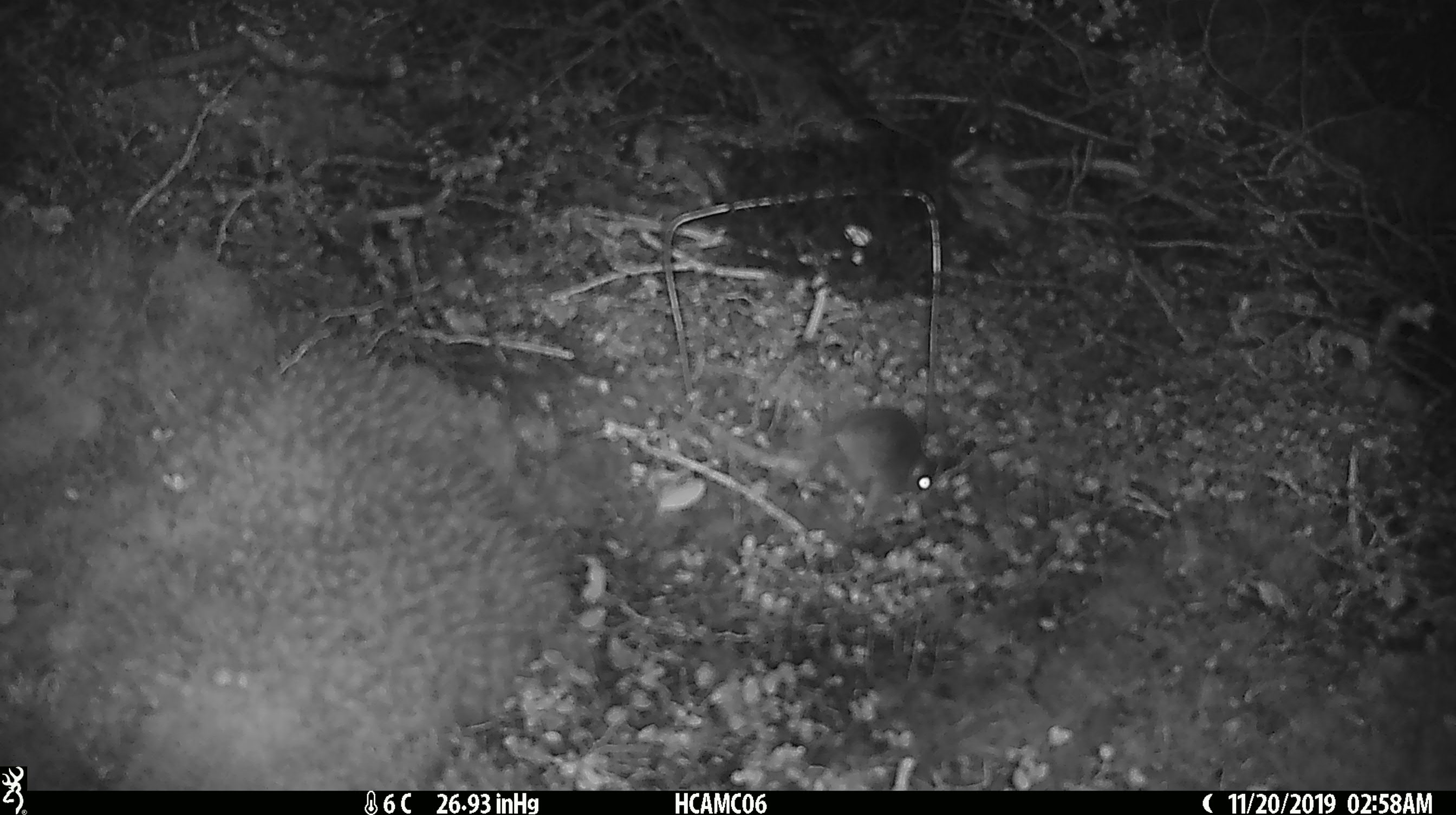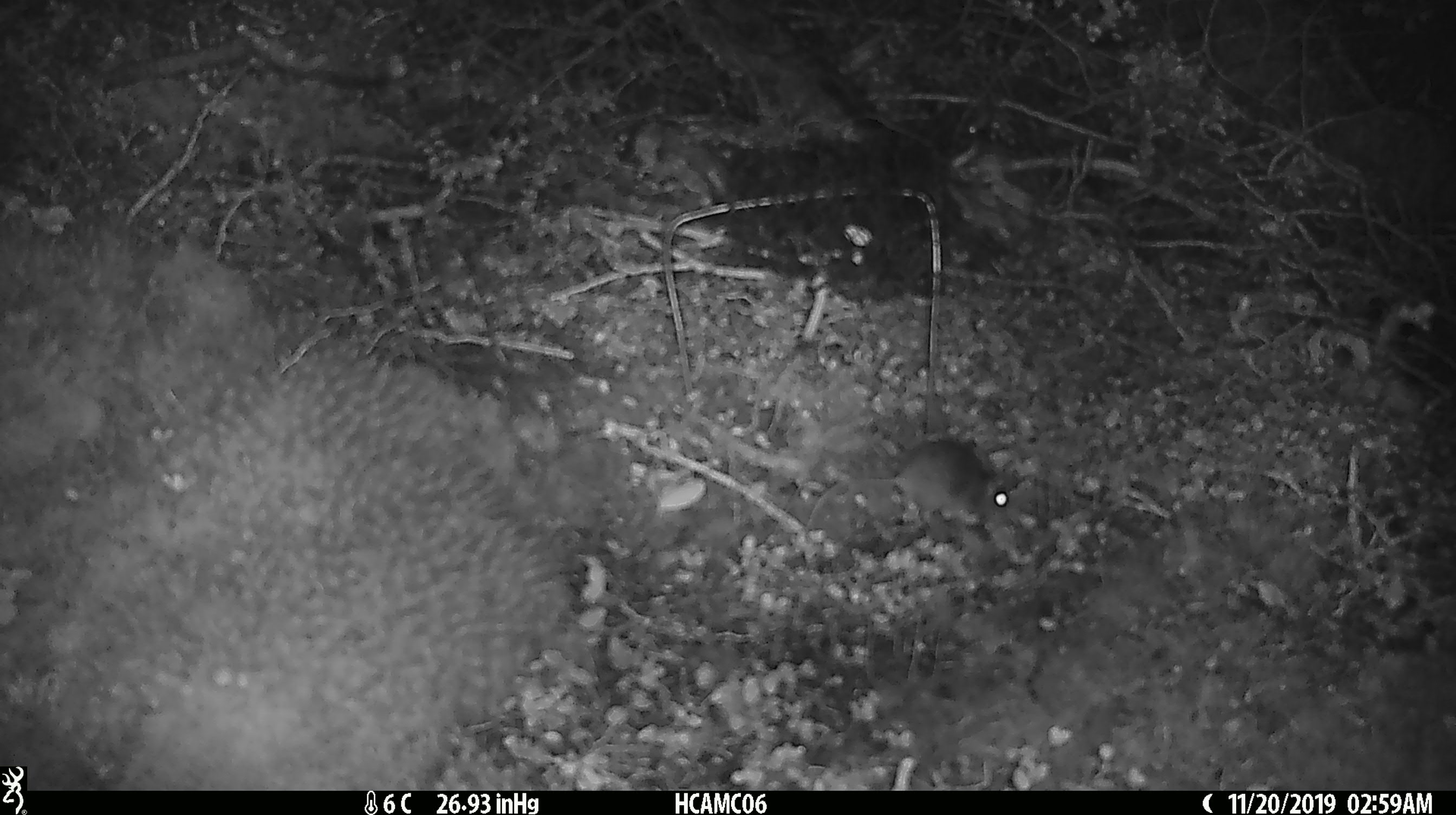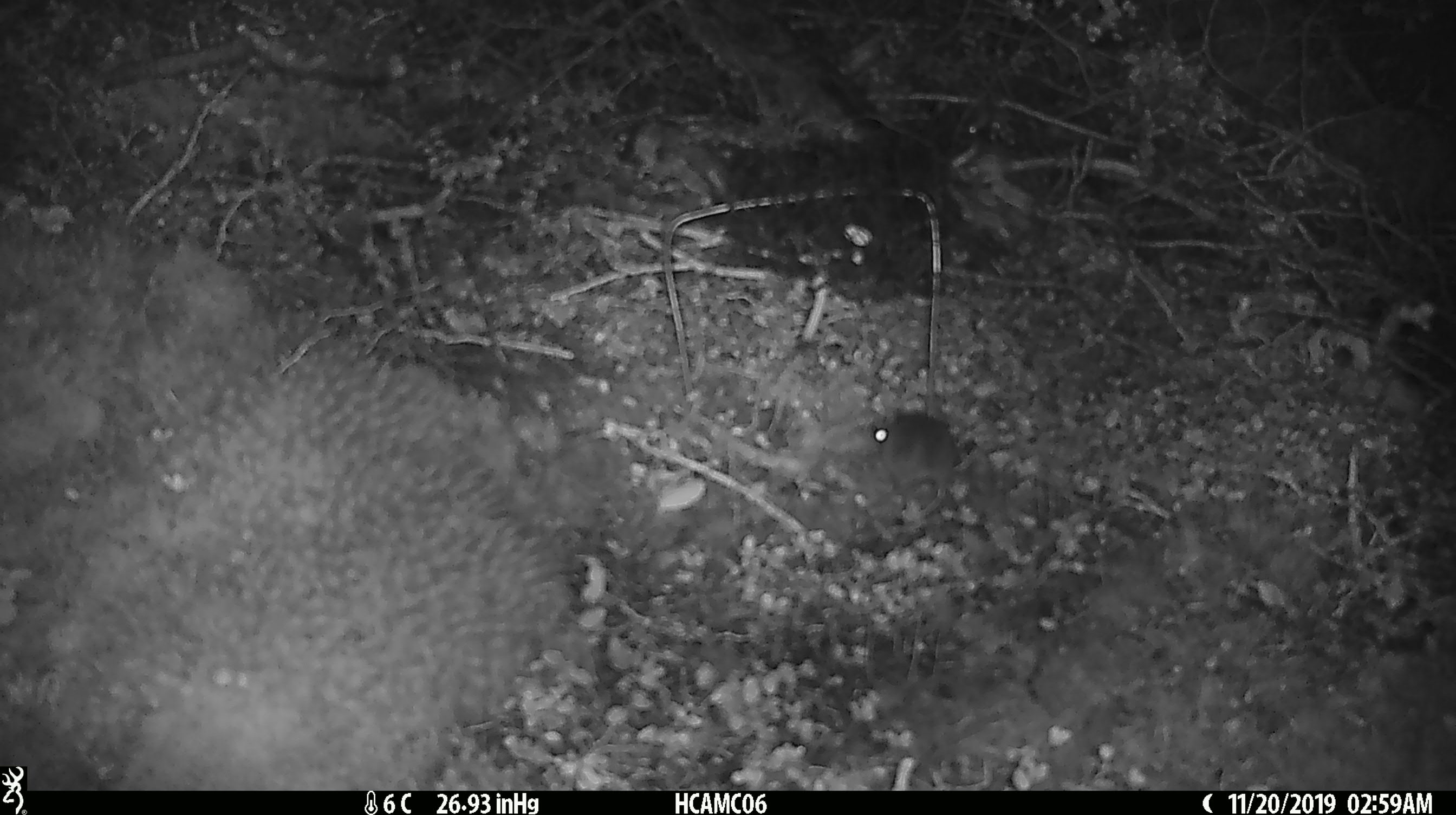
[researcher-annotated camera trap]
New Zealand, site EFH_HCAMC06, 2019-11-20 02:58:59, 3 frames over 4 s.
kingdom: Animalia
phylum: Chordata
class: Mammalia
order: Rodentia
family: Muridae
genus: Mus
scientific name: Mus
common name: mouse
Mouse (Mus).